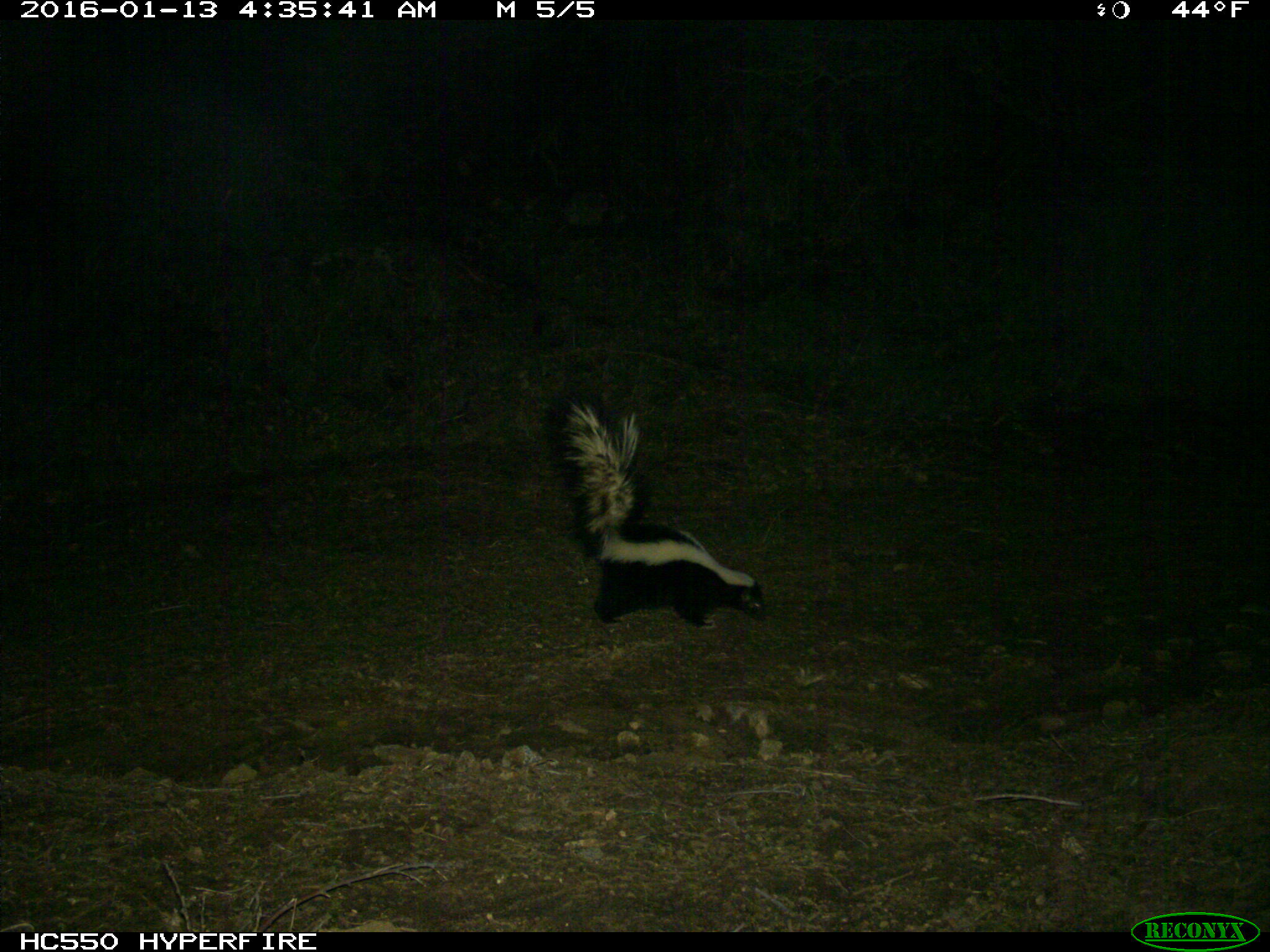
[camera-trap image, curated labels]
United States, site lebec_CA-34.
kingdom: Animalia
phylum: Chordata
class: Mammalia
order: Carnivora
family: Mephitidae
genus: Mephitis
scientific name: Mephitis mephitis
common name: striped skunk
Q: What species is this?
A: Mephitis mephitis (striped skunk).